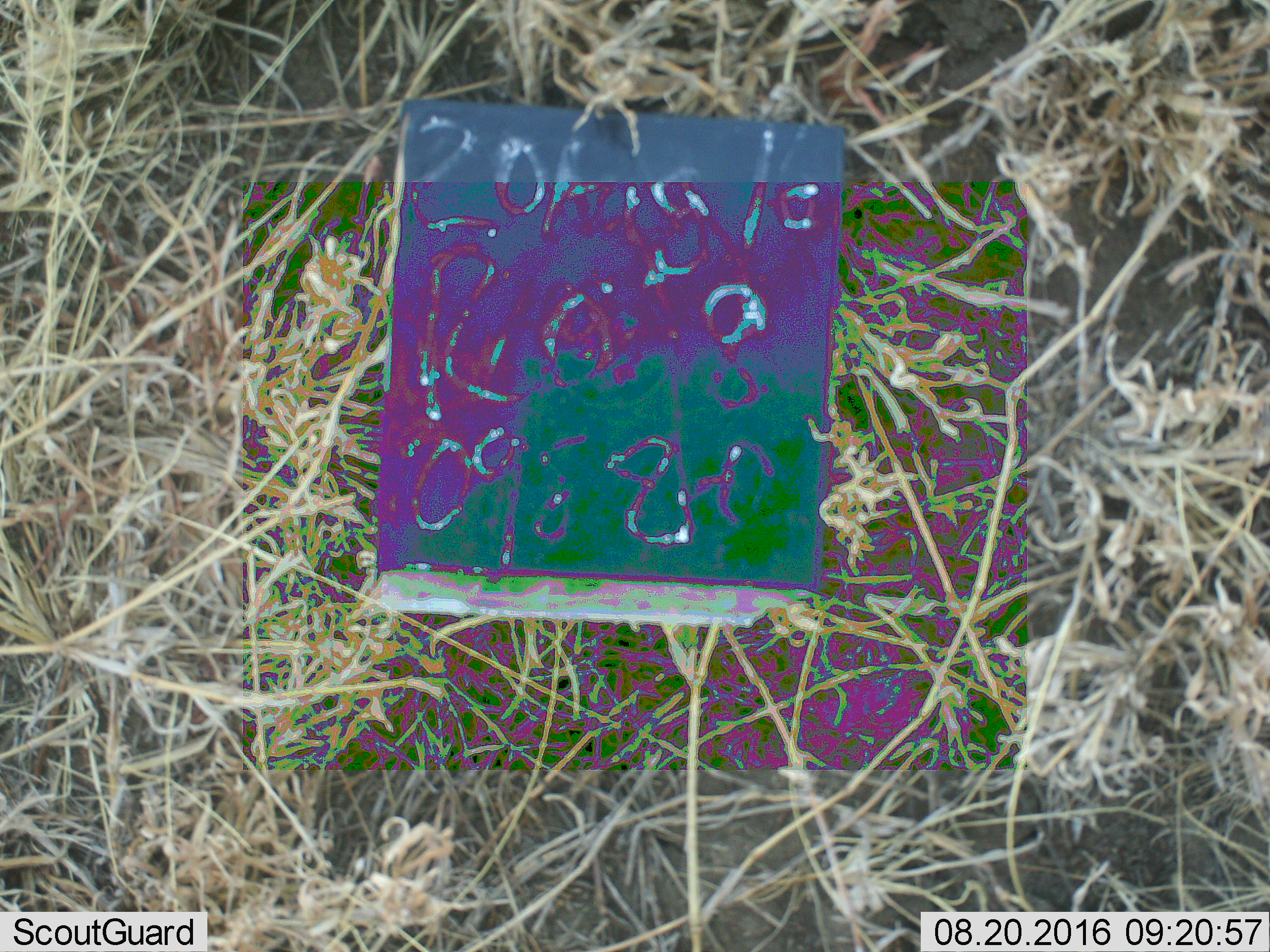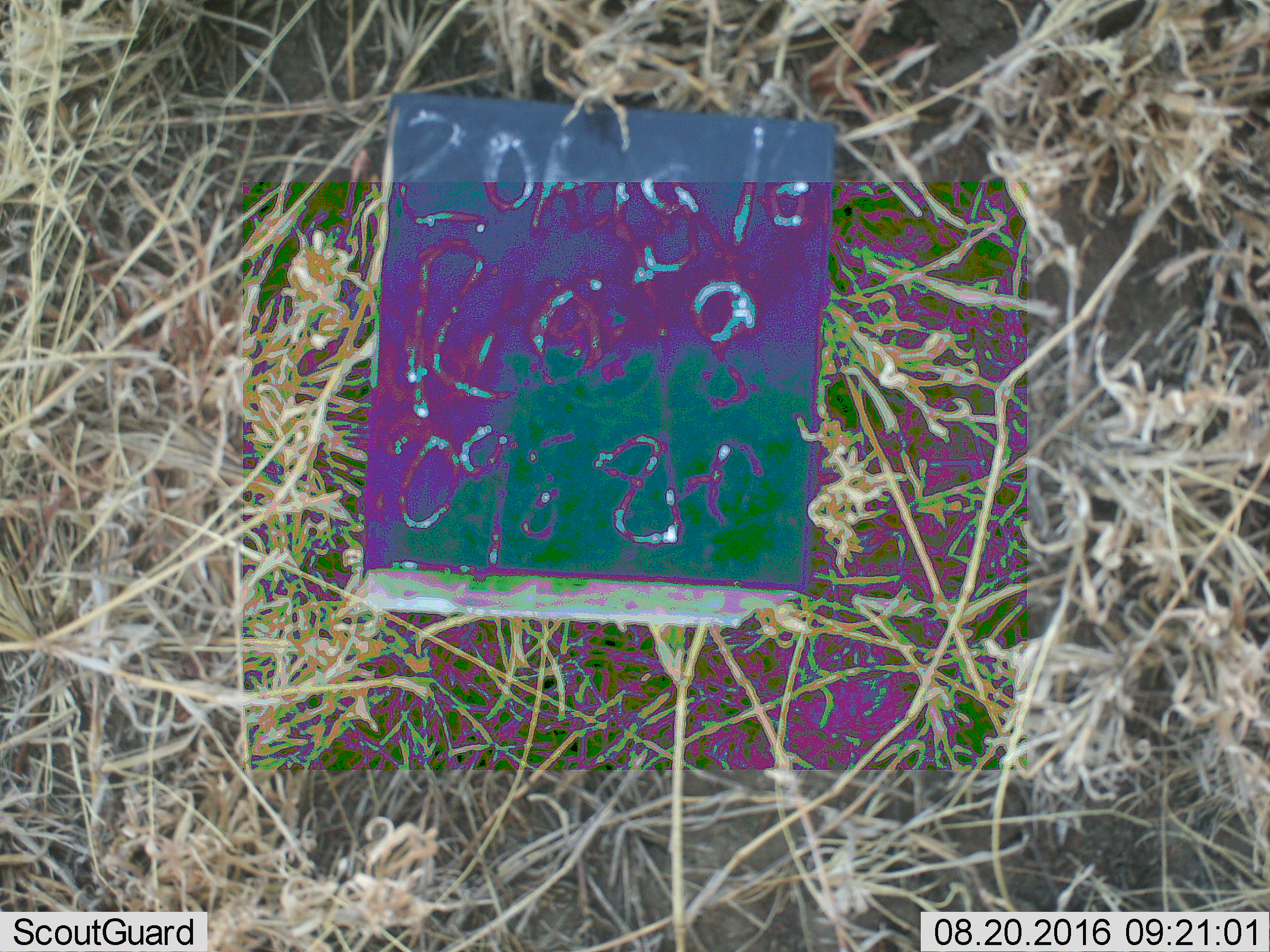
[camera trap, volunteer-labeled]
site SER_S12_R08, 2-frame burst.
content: unidentified animal